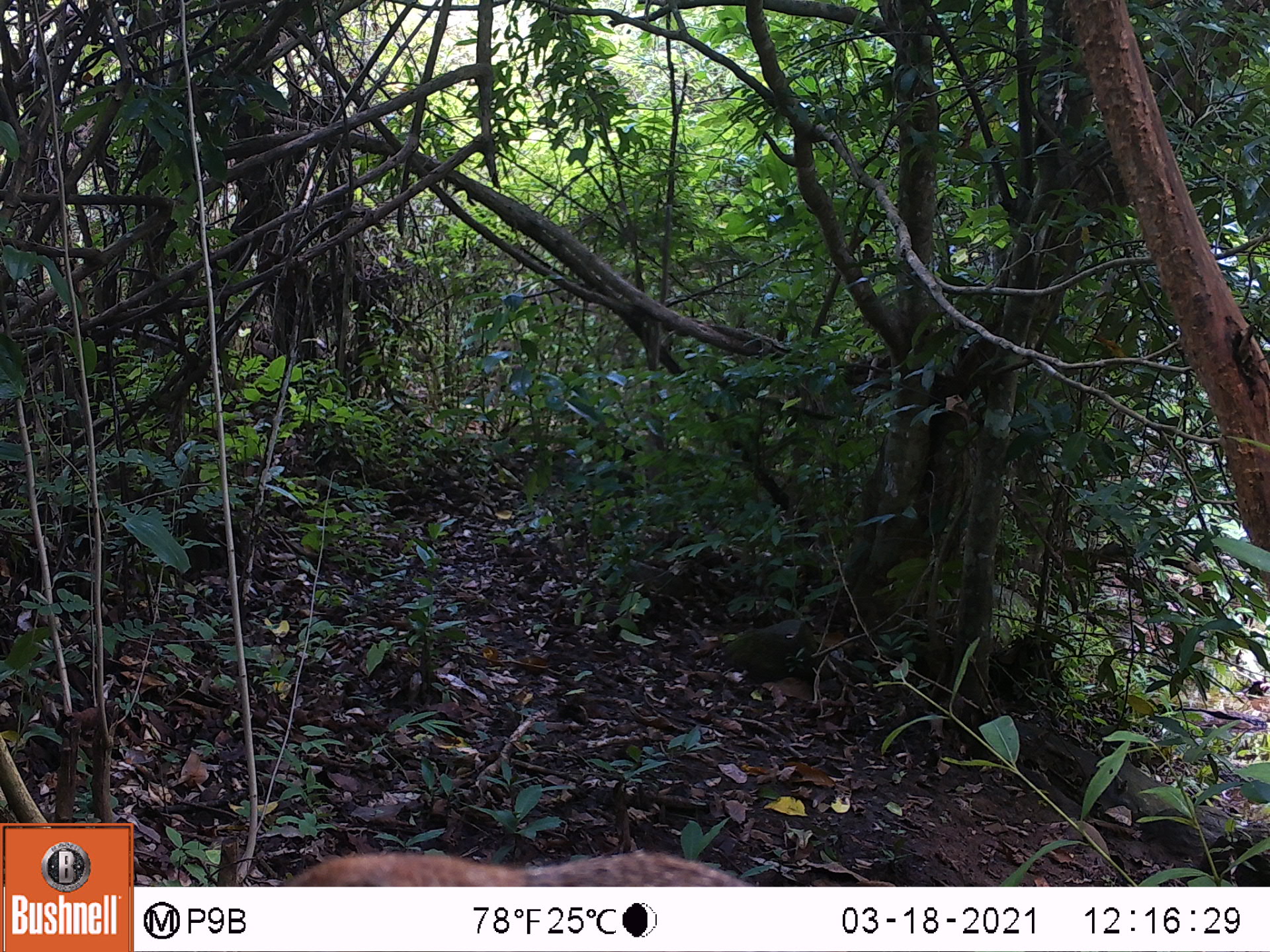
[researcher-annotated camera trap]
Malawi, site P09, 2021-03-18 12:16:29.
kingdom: Animalia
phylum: Chordata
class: Mammalia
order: Rodentia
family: Sciuridae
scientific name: Sciuridae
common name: squirrel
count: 1